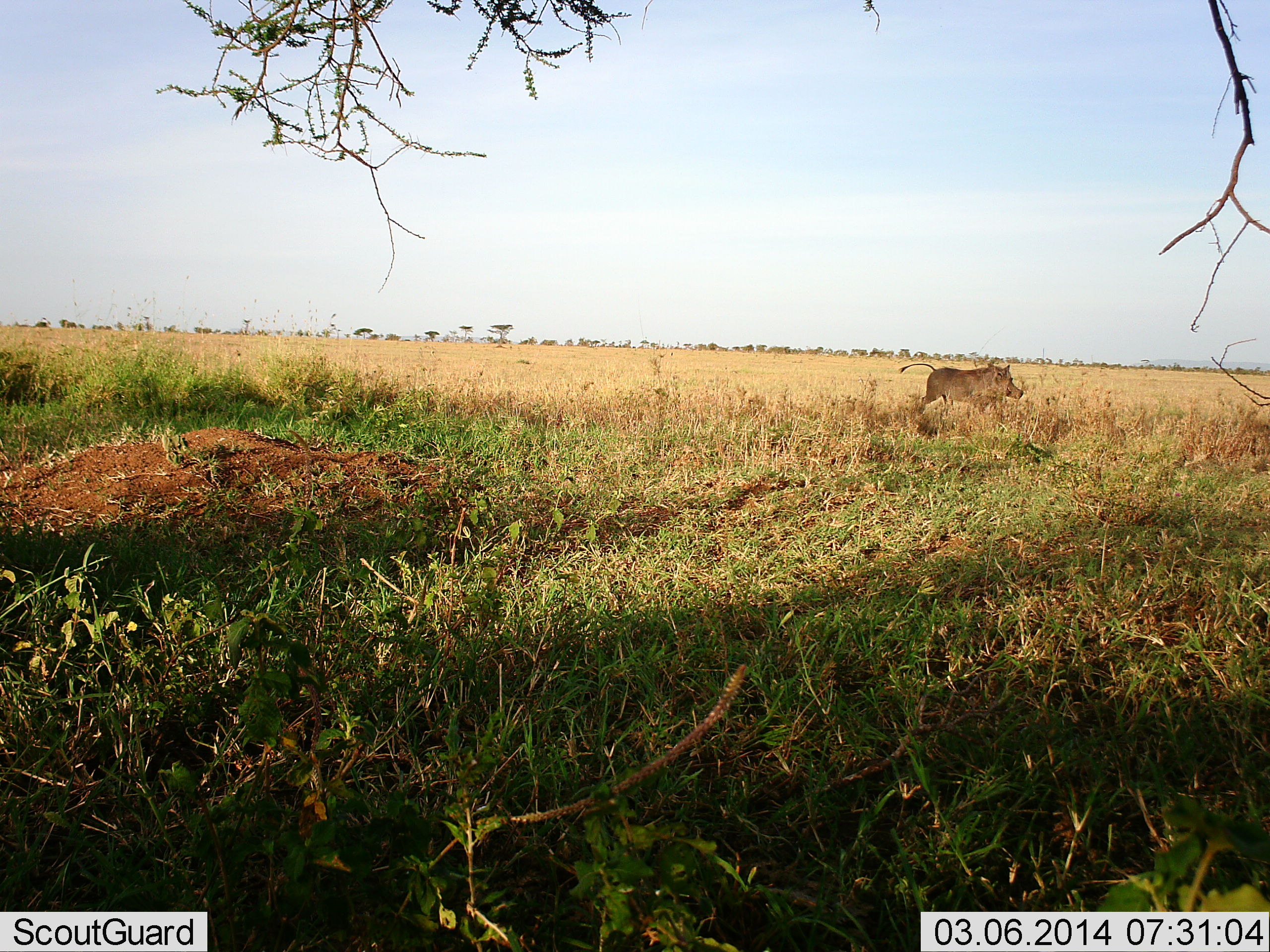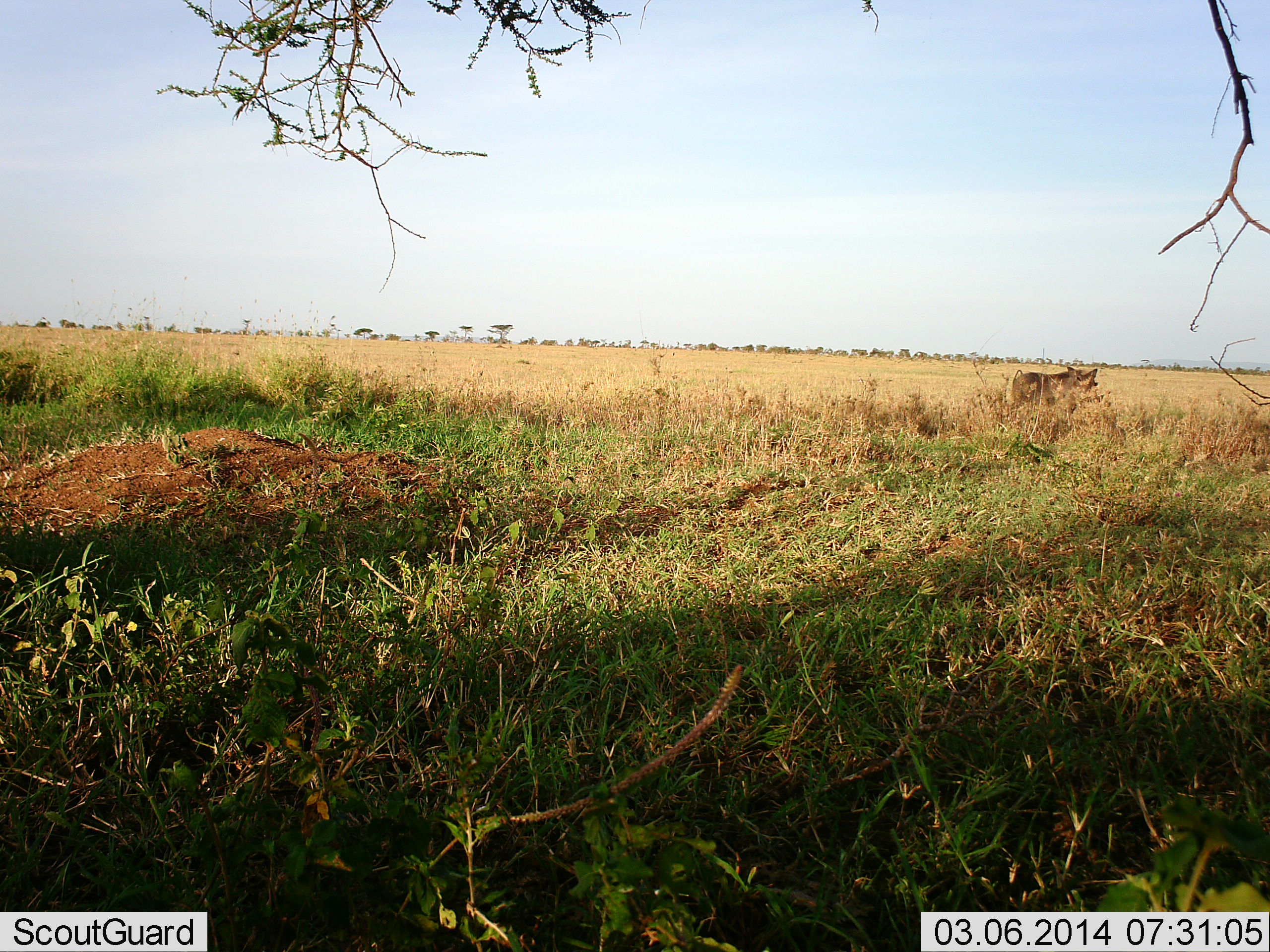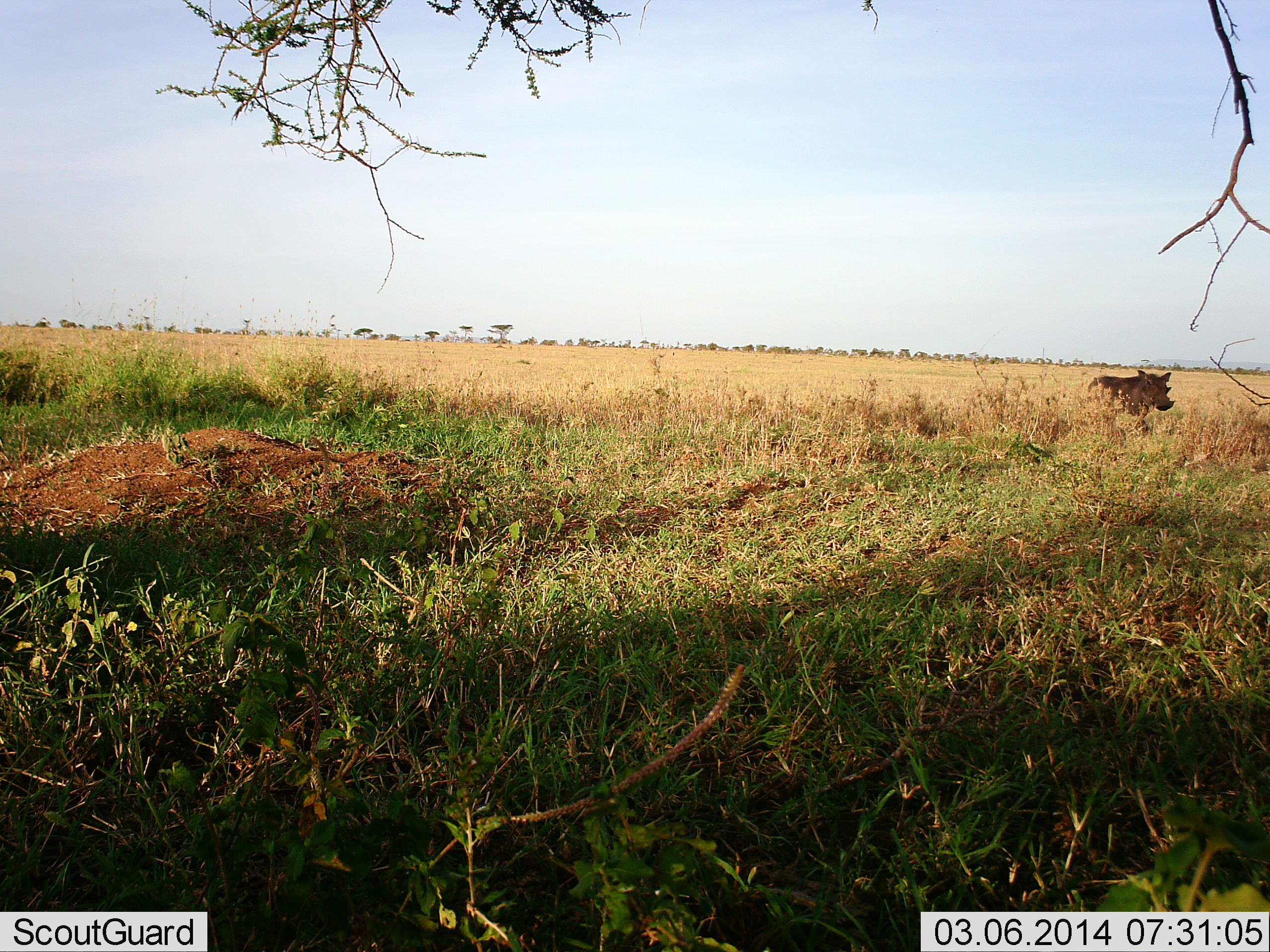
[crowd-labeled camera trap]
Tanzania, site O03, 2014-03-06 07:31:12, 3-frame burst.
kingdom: Animalia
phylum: Chordata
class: Mammalia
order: Artiodactyla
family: Suidae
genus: Phacochoerus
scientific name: Phacochoerus africanus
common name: warthog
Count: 1.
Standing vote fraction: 7%.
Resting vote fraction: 0%.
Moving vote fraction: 95%.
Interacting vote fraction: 0%.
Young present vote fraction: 0%.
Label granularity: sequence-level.